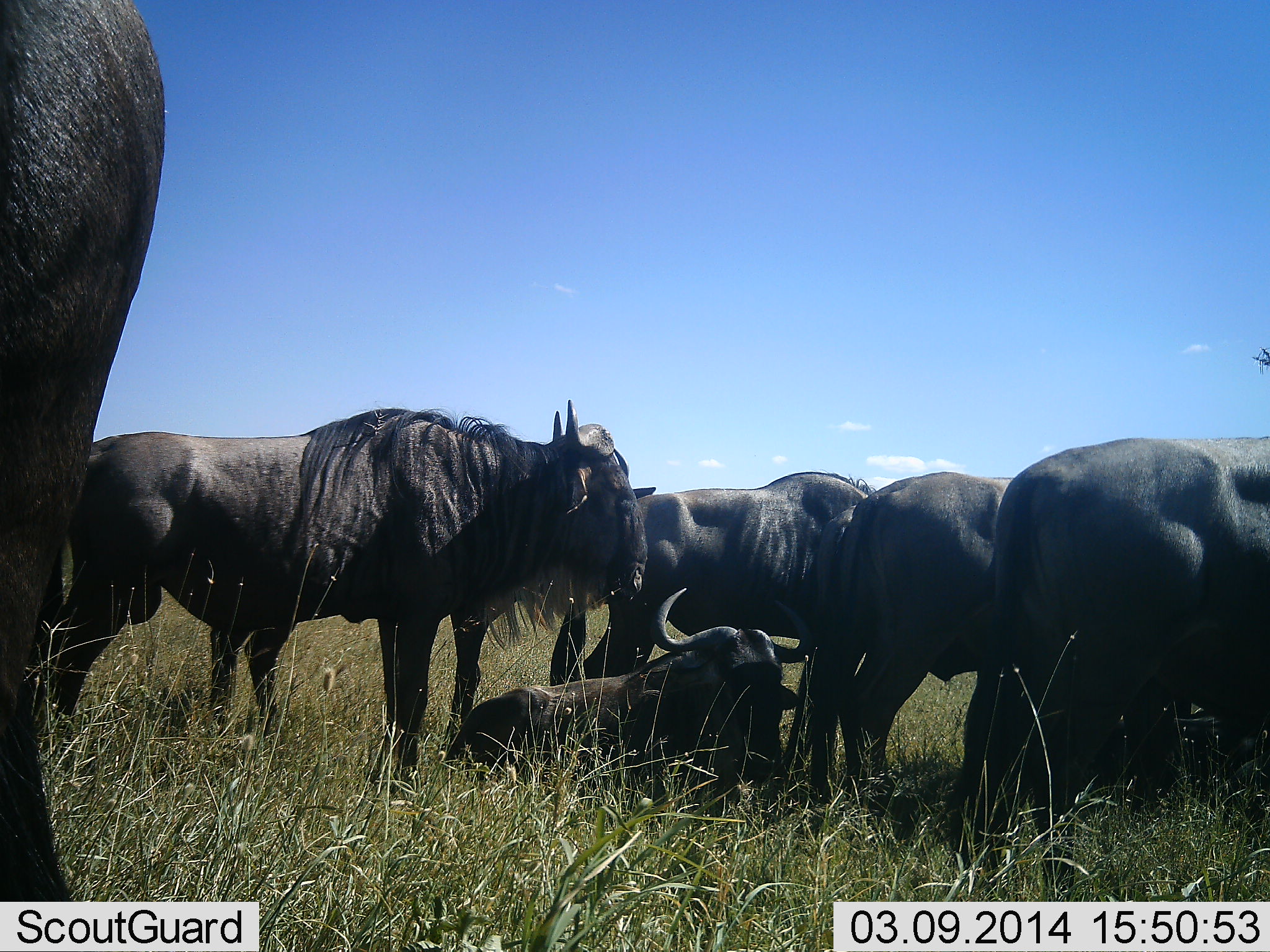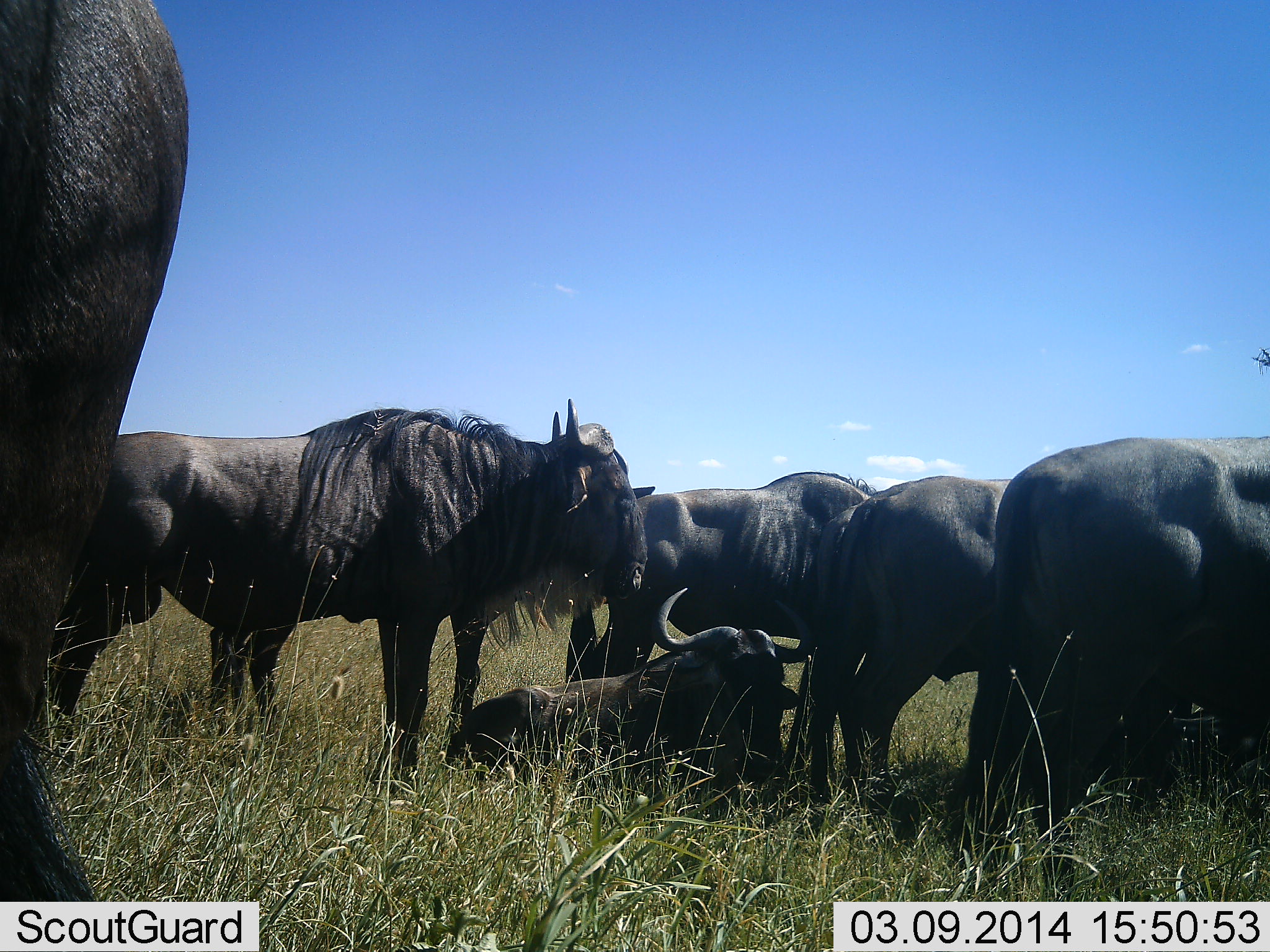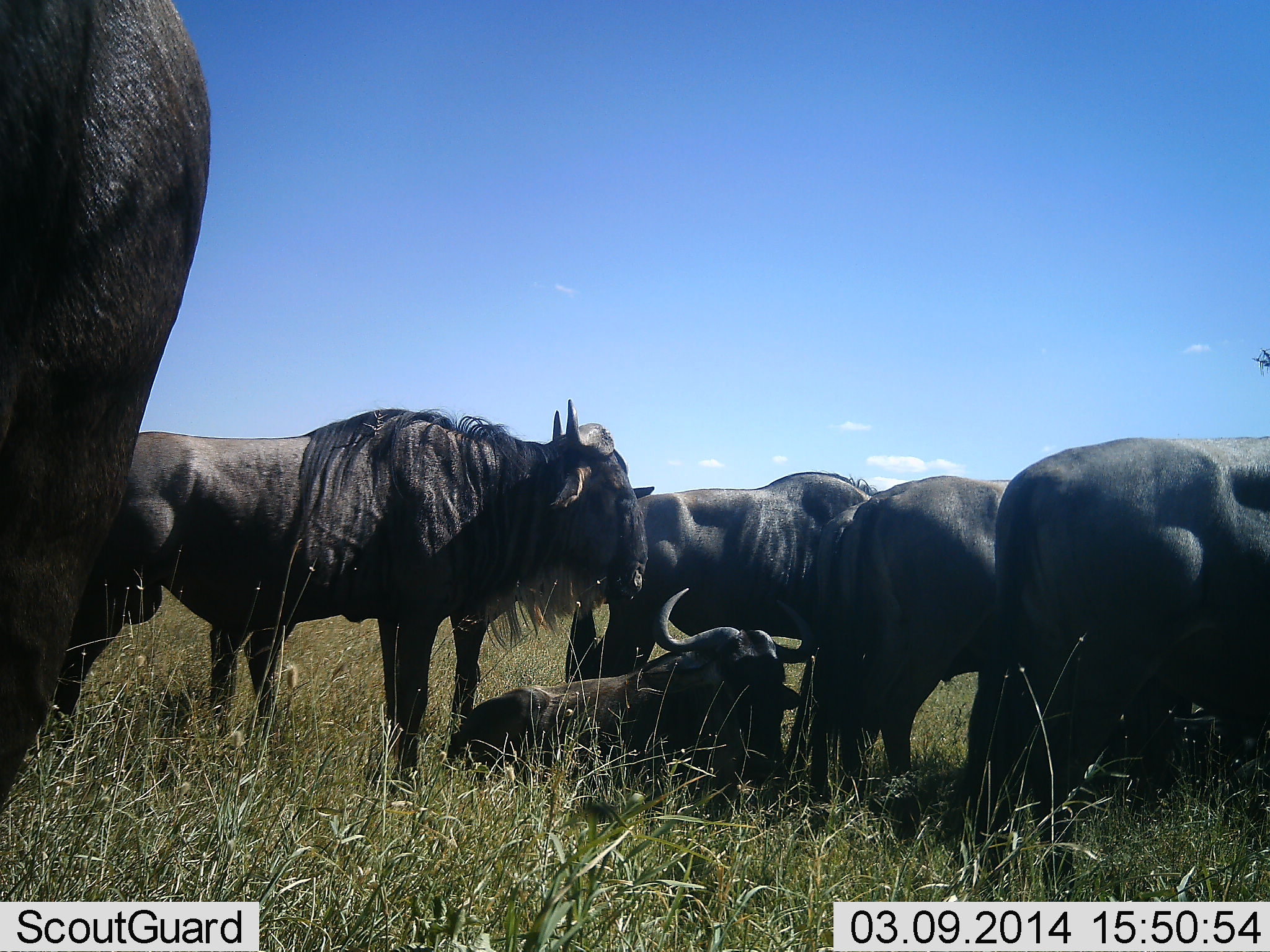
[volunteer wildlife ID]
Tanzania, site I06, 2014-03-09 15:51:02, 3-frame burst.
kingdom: Animalia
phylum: Chordata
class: Mammalia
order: Artiodactyla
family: Bovidae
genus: Connochaetes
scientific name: Connochaetes taurinus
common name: blue wildebeest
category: wildebeest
Wildebeest (blue wildebeest) (Connochaetes taurinus), count 7. Behavior (volunteer vote fractions): standing 90%, resting 90%, moving 0%, interacting 0%. Young present (vote fraction): 0%. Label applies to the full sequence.